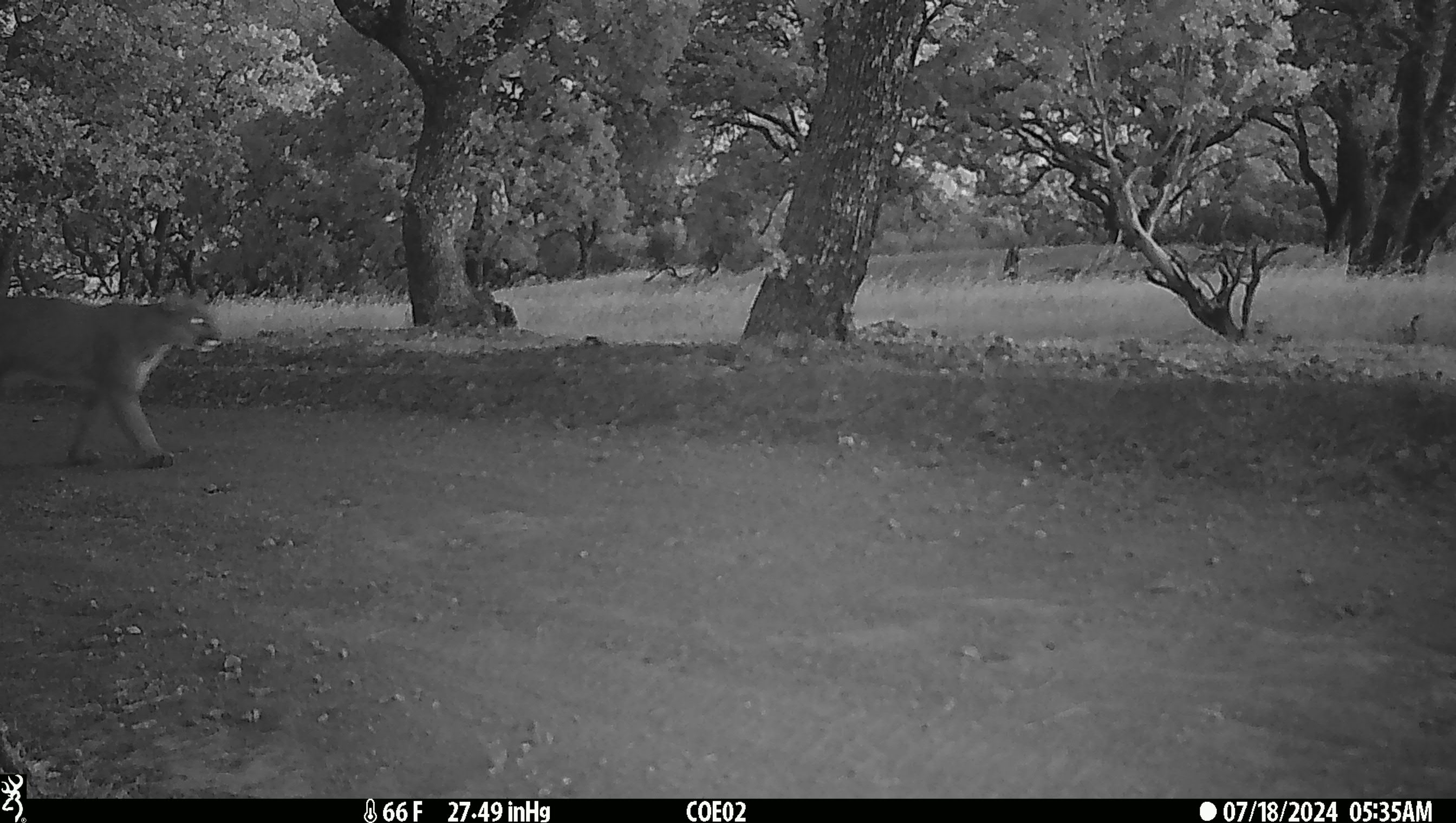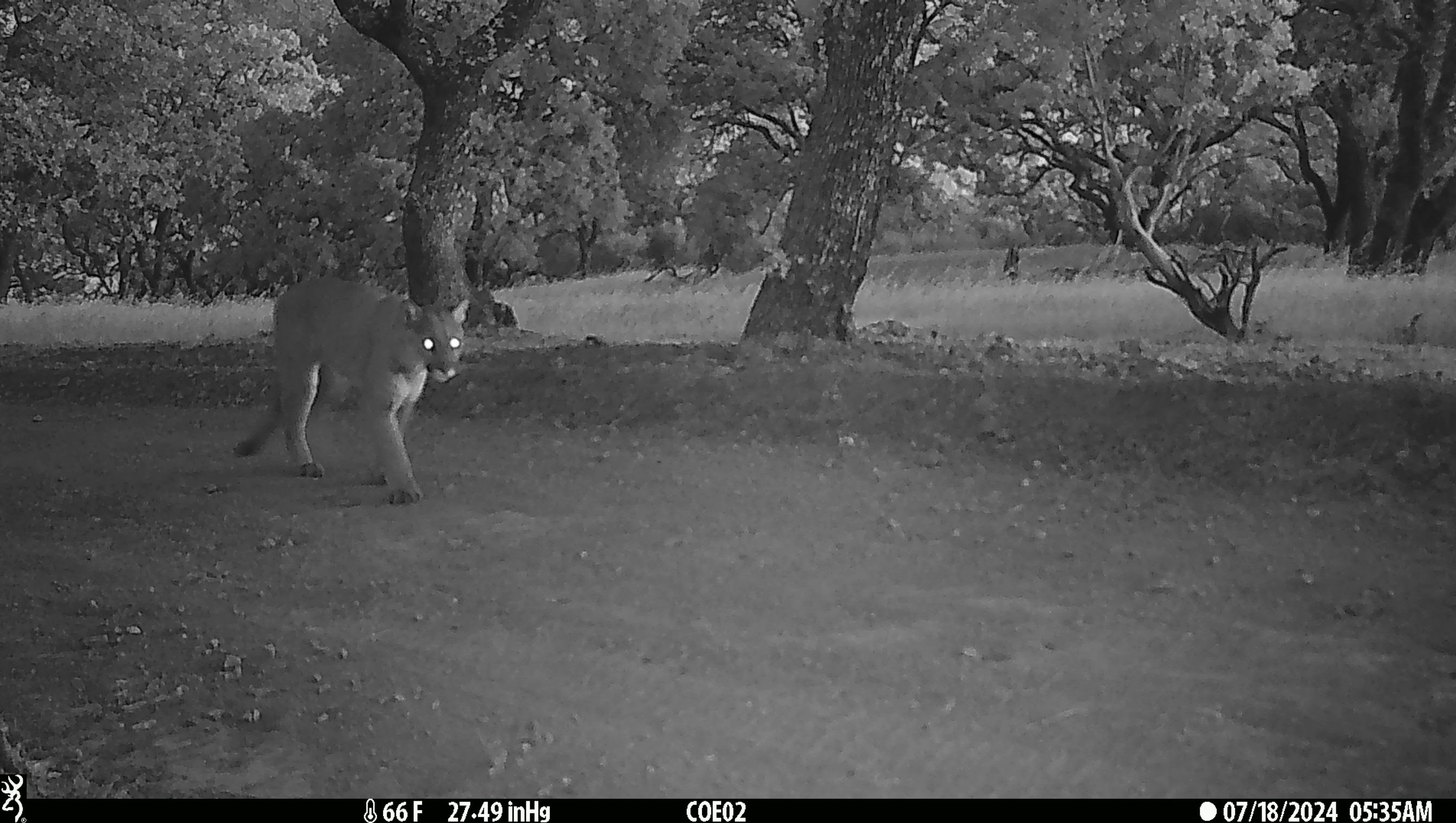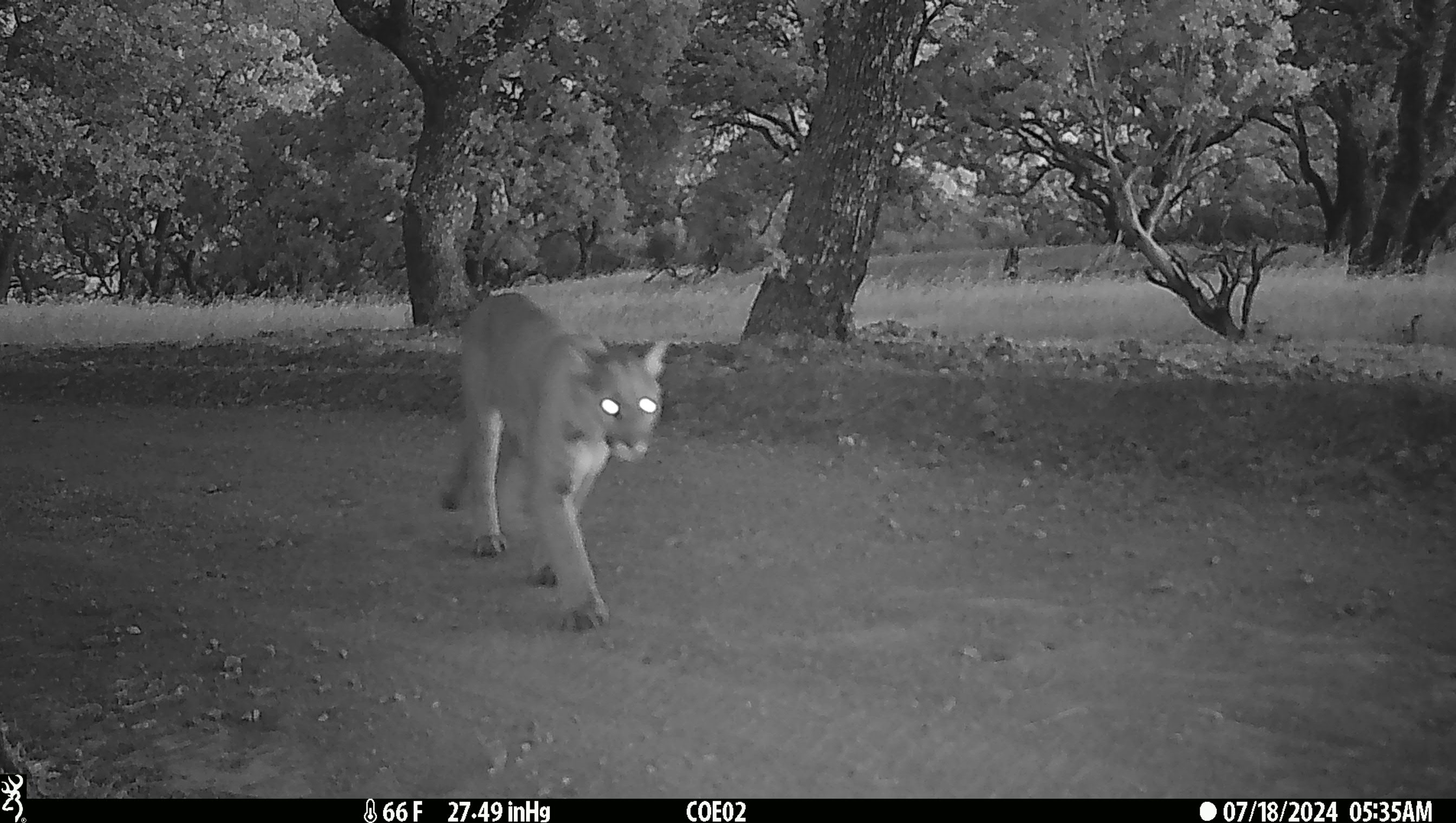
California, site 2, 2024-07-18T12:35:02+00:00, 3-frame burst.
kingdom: Animalia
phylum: Chordata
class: Mammalia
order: Carnivora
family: Felidae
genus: Puma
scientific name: Puma concolor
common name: puma